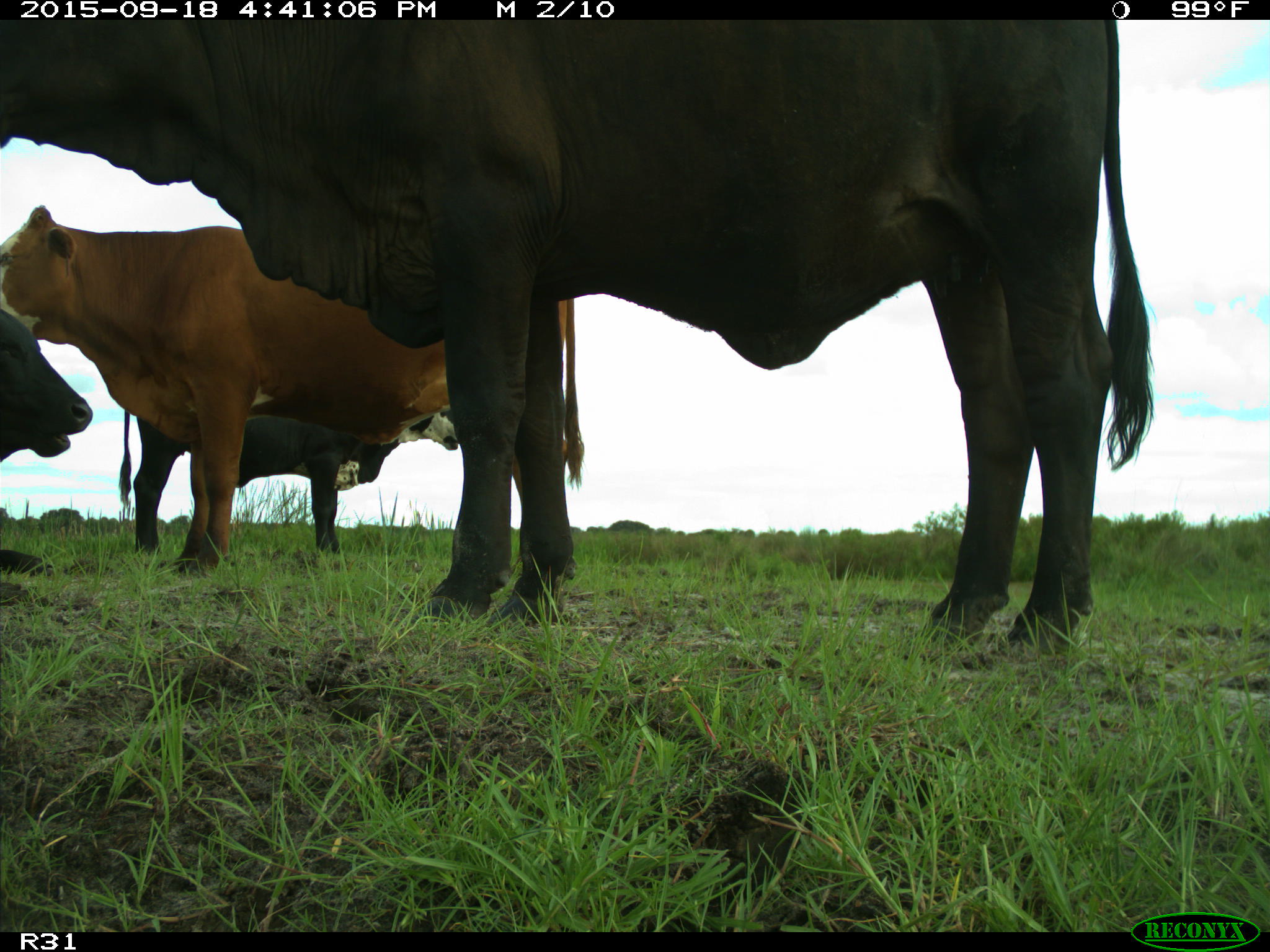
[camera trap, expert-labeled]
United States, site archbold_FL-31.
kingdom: Animalia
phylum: Chordata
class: Mammalia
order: Artiodactyla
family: Bovidae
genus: Bos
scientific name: Bos taurus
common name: domestic cow